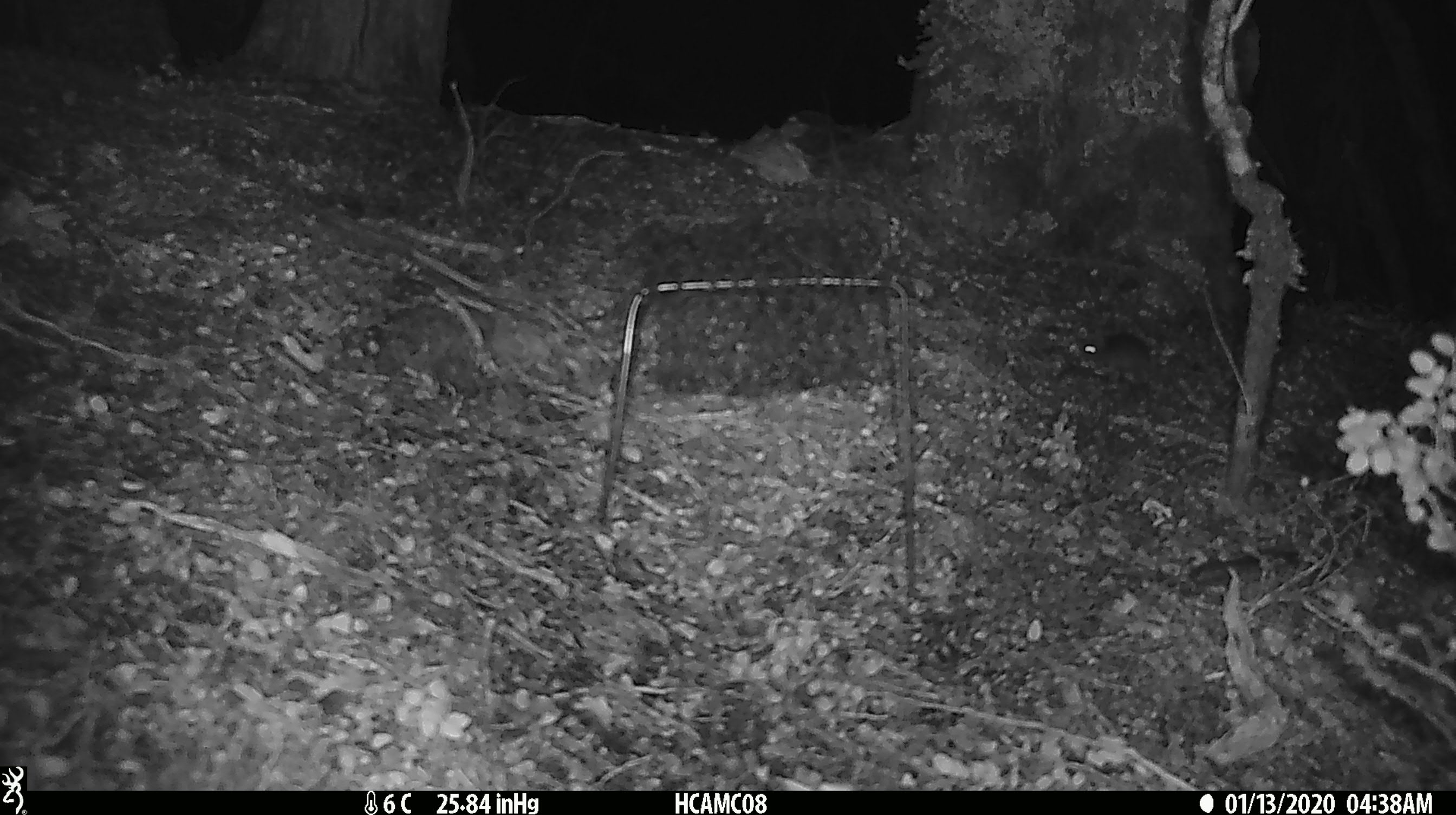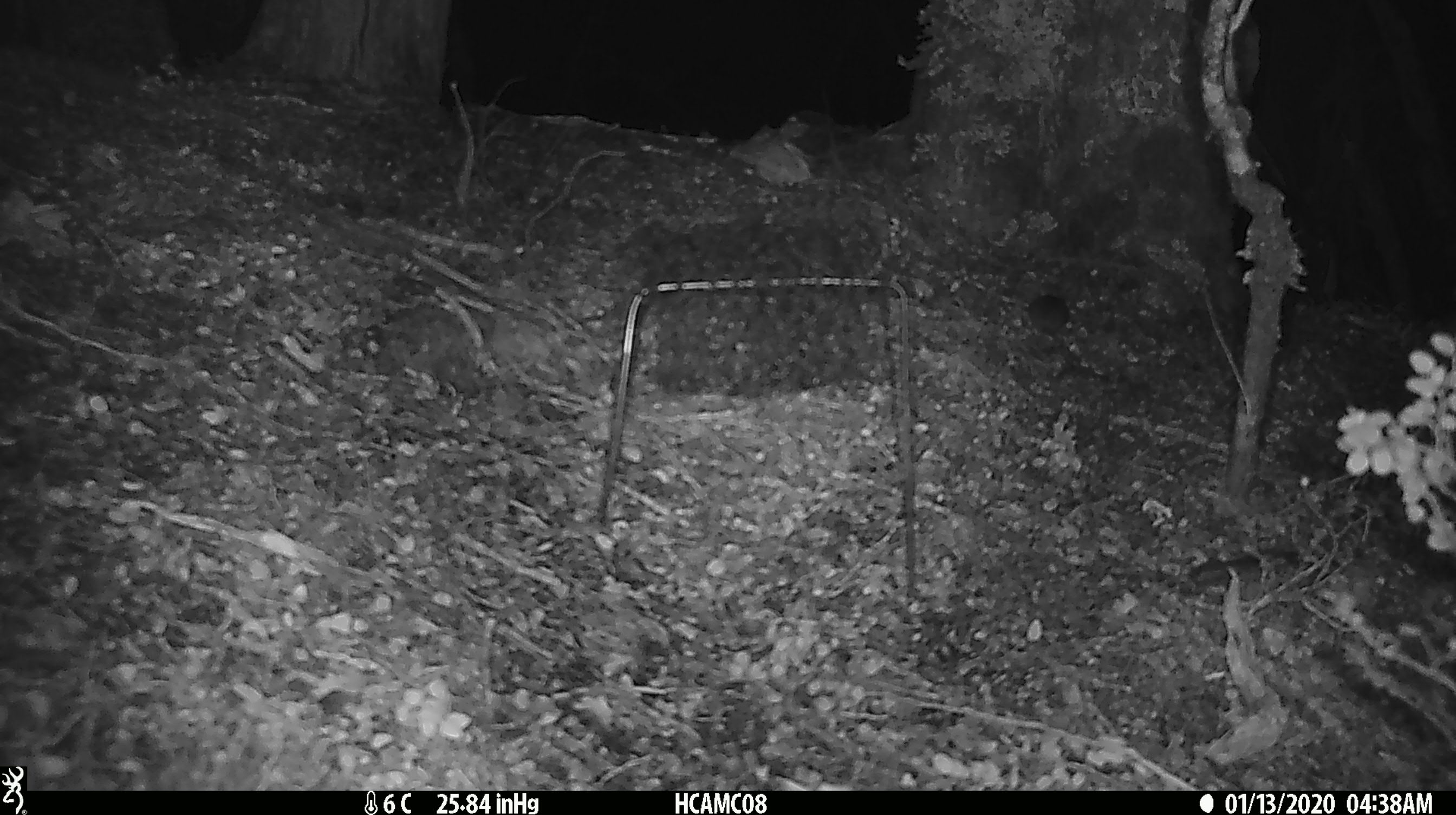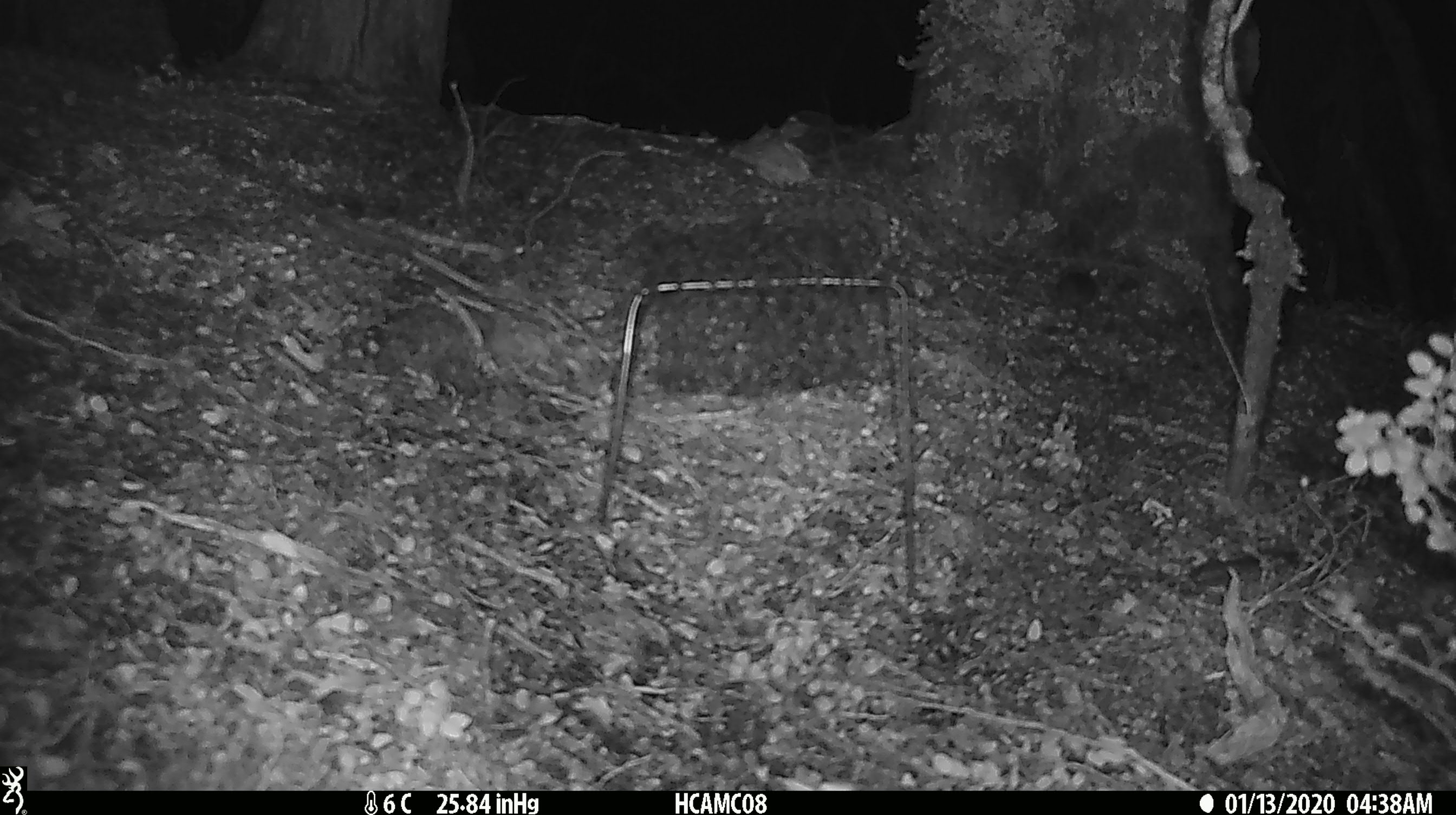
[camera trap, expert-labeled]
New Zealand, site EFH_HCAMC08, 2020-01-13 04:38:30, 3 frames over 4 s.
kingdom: Animalia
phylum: Chordata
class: Mammalia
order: Rodentia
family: Muridae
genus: Mus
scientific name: Mus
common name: mouse